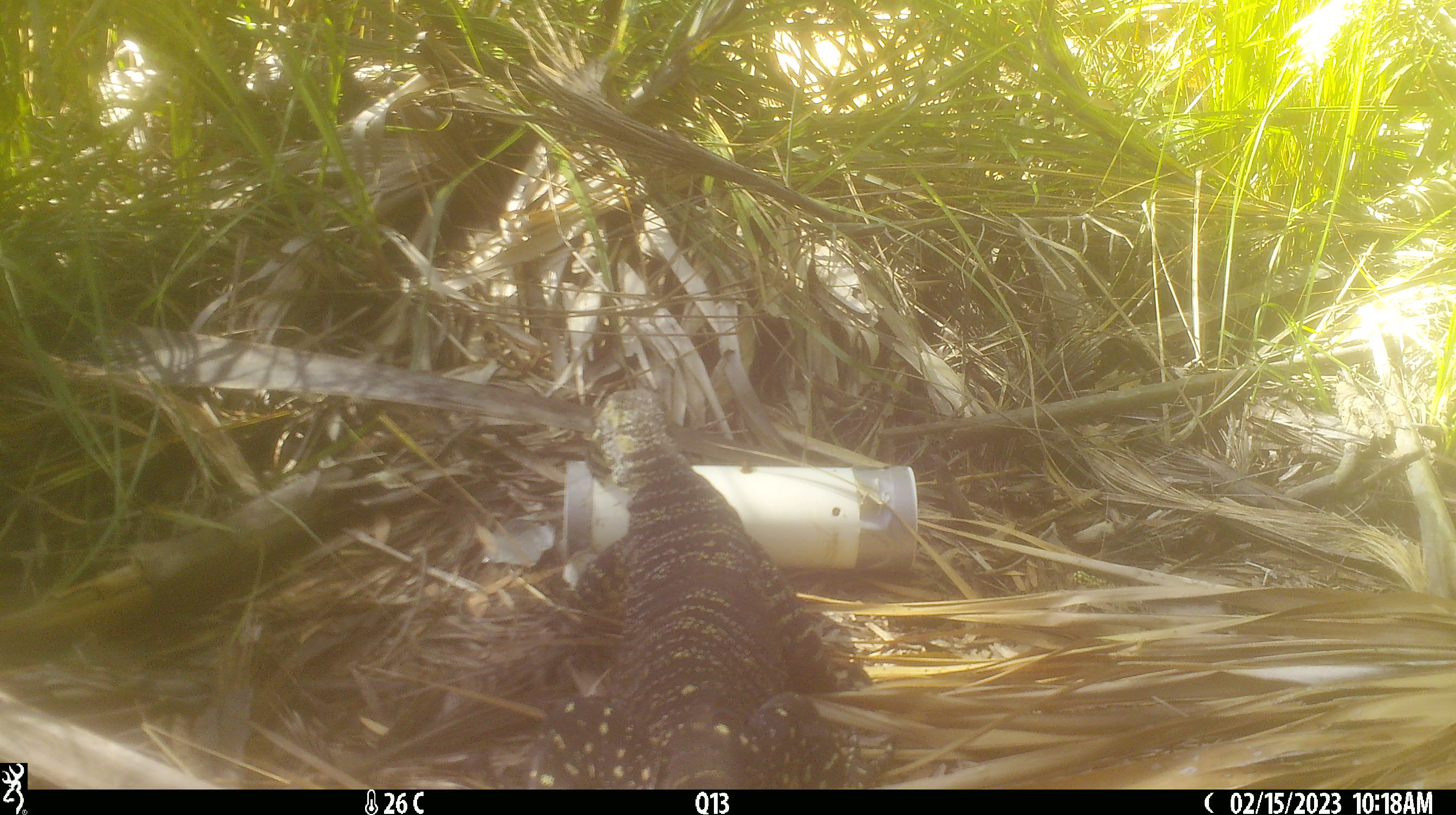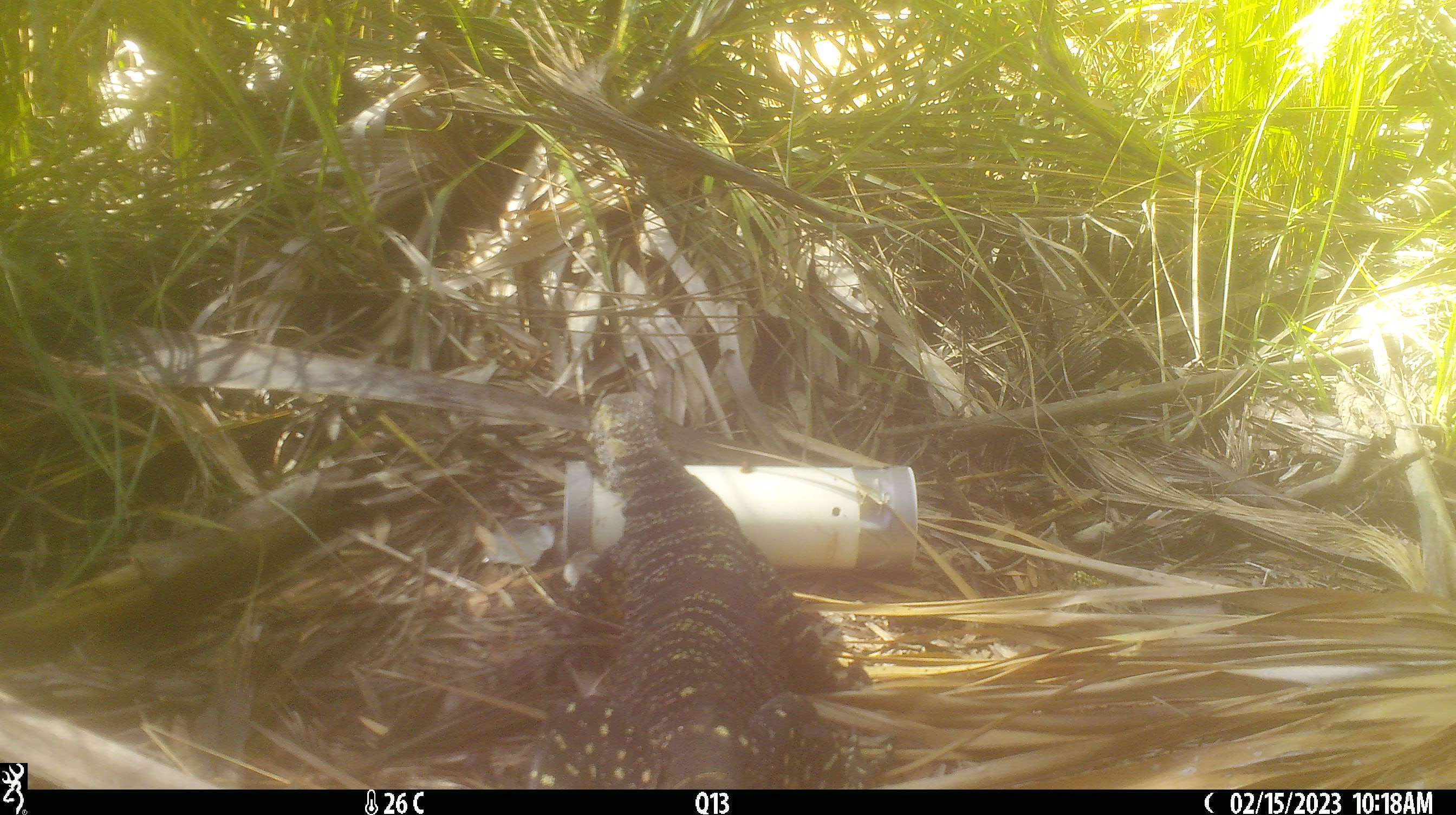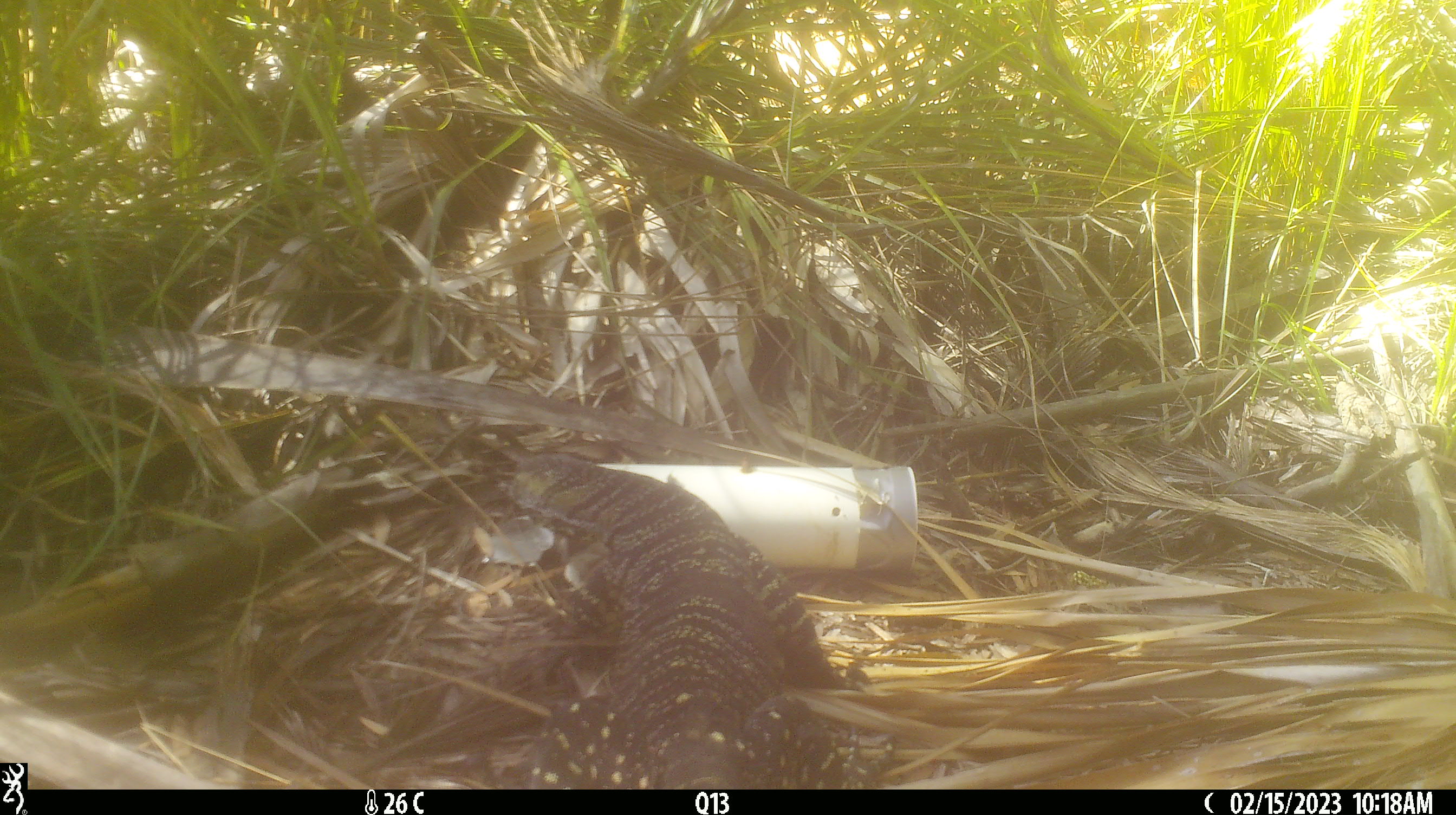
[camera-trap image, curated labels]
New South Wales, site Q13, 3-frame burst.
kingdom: Animalia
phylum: Chordata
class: Reptilia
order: Squamata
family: Varanidae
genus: Varanus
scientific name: Varanus varius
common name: lace monitor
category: goanna